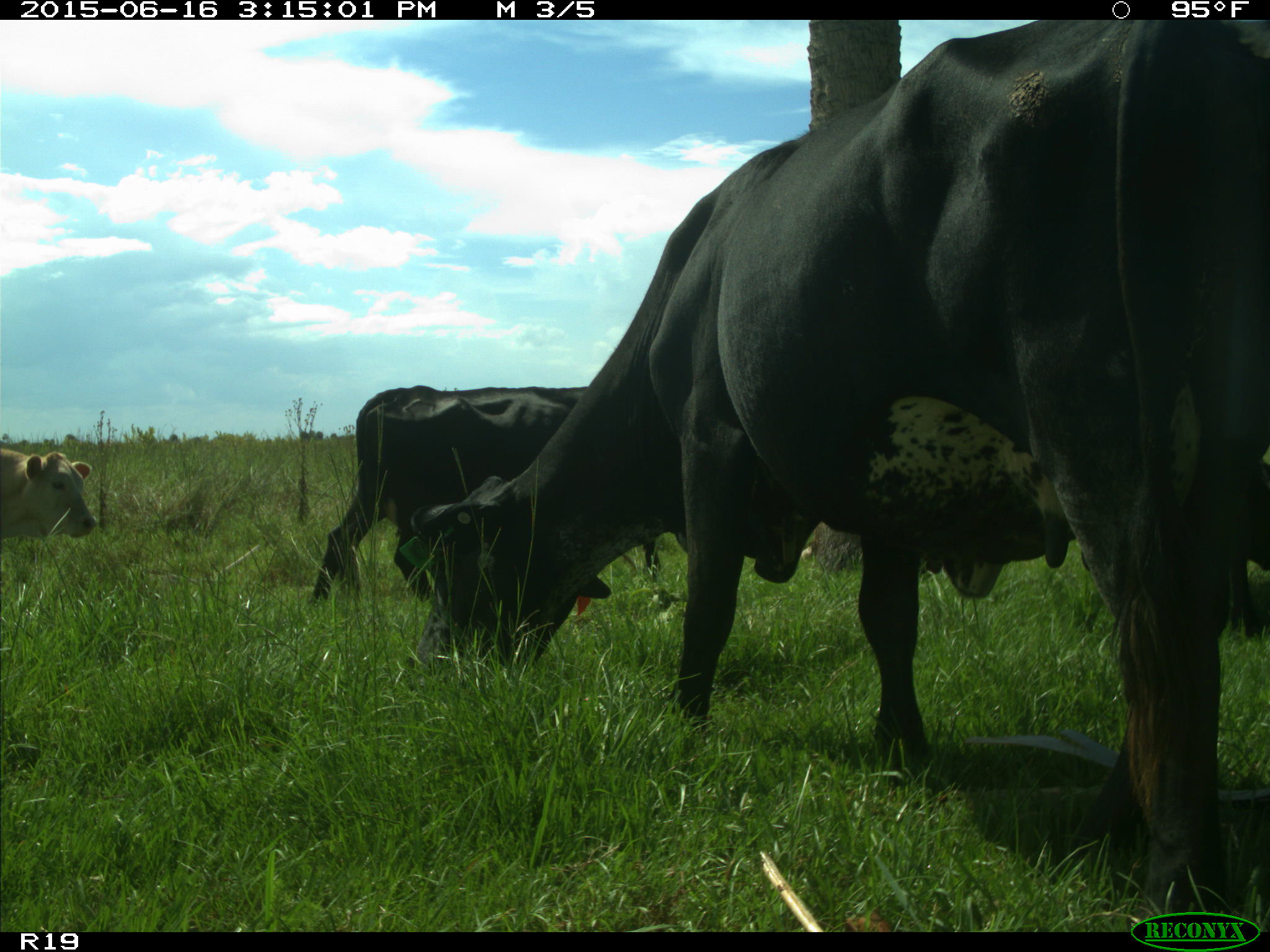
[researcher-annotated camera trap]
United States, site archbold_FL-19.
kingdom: Animalia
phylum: Chordata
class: Mammalia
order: Artiodactyla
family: Bovidae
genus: Bos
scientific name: Bos taurus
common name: domestic cow